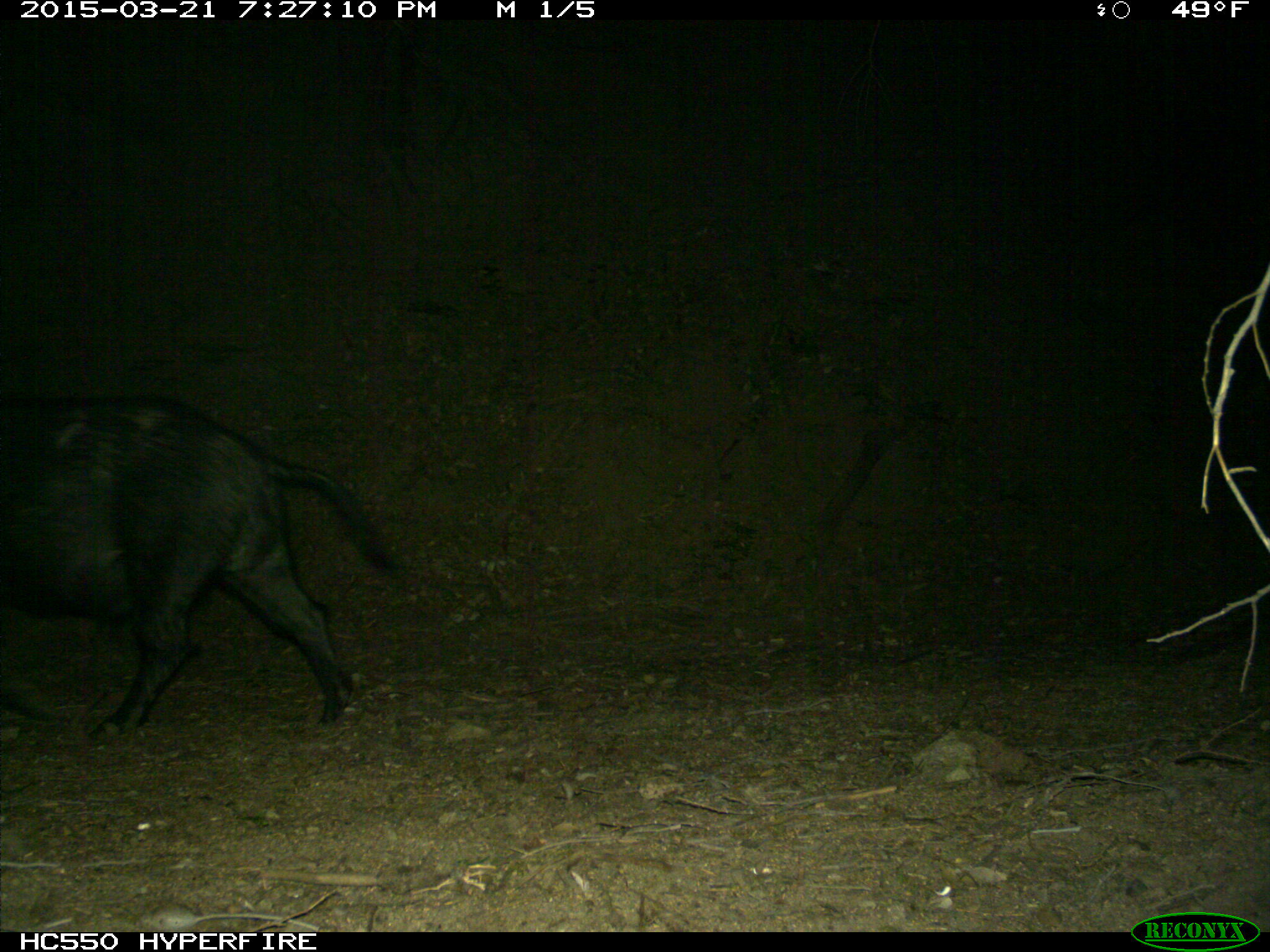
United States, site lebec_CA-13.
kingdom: Animalia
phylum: Chordata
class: Mammalia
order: Artiodactyla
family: Suidae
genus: Sus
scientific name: Sus scrofa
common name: wild boar